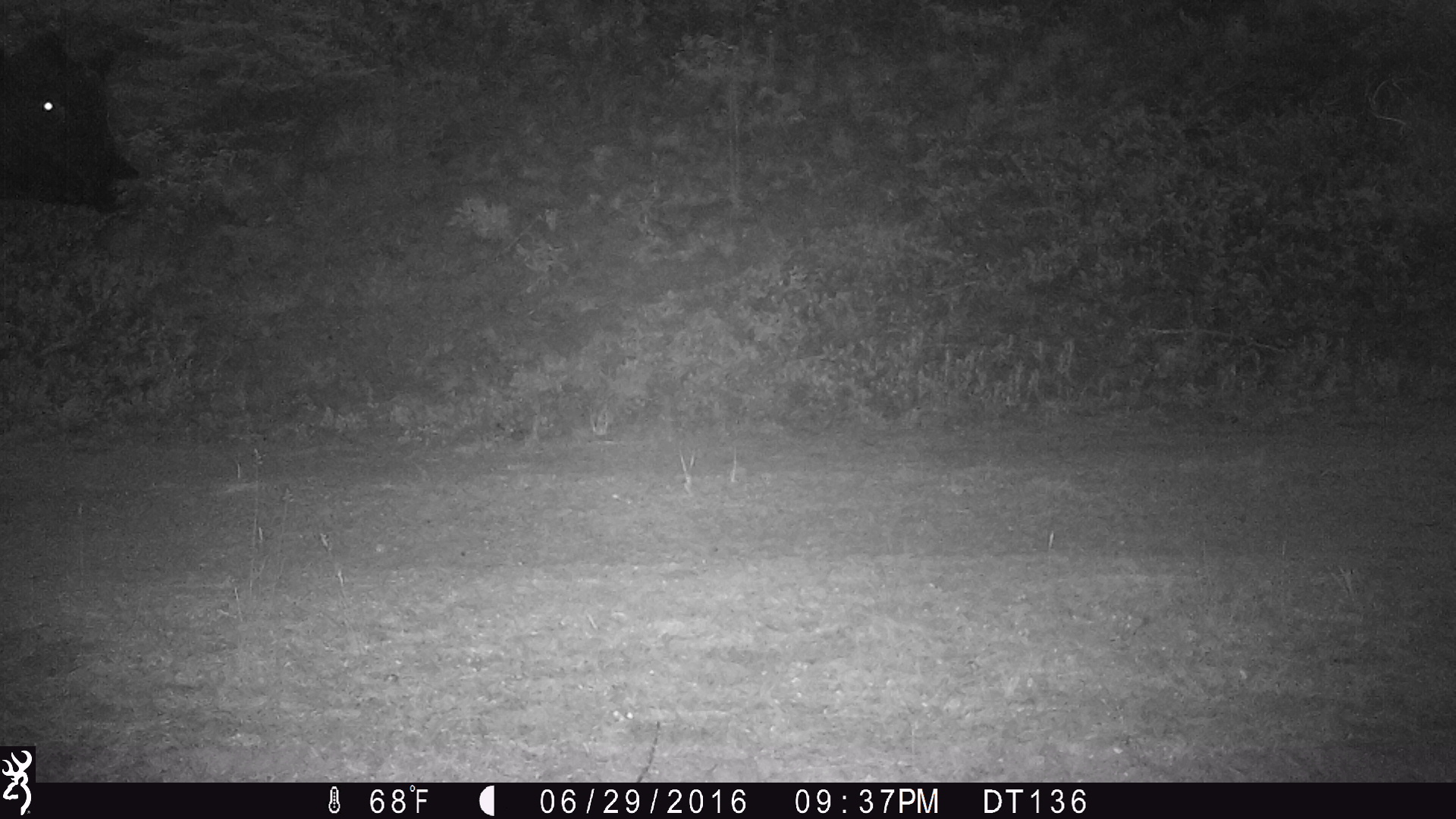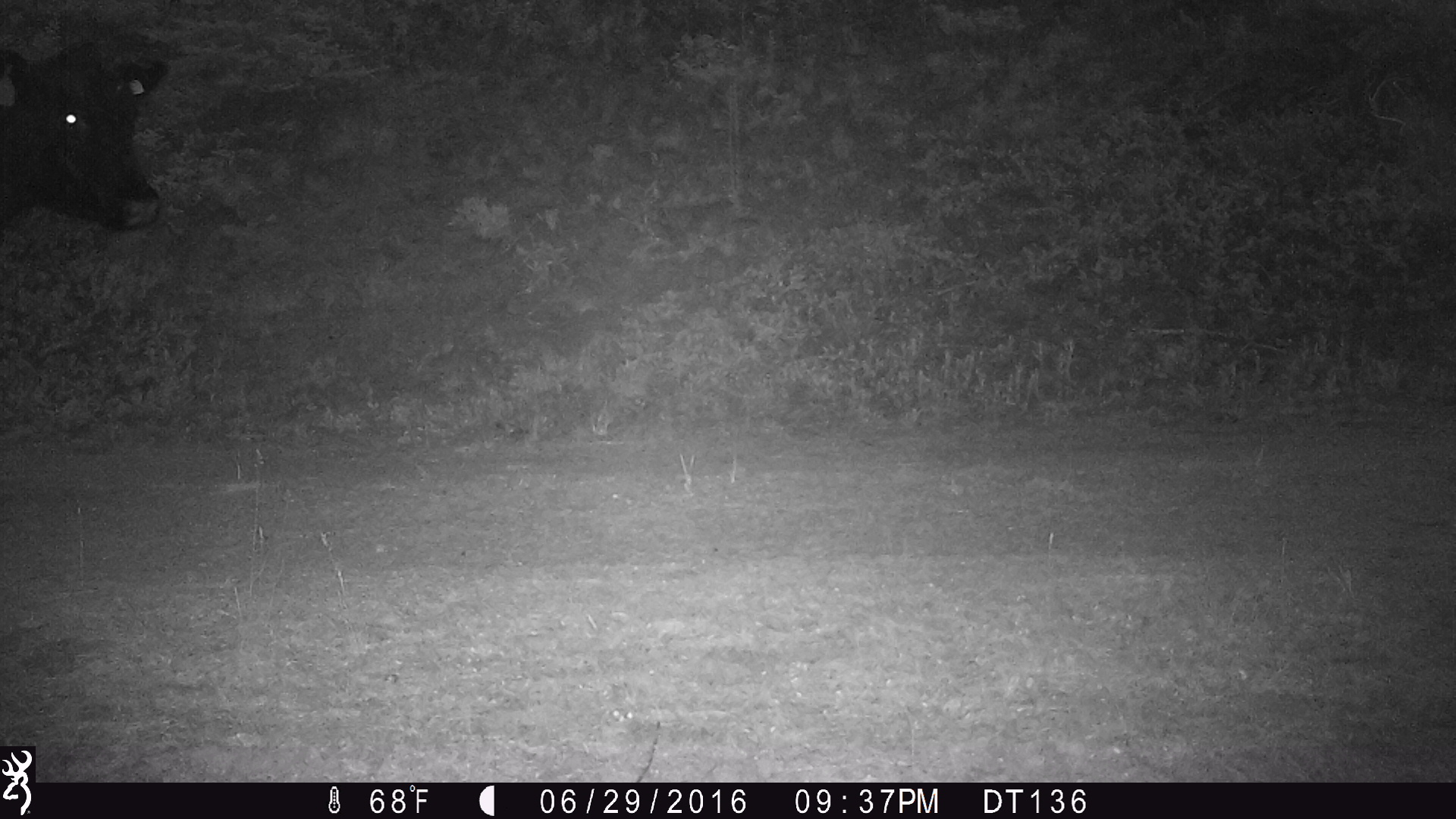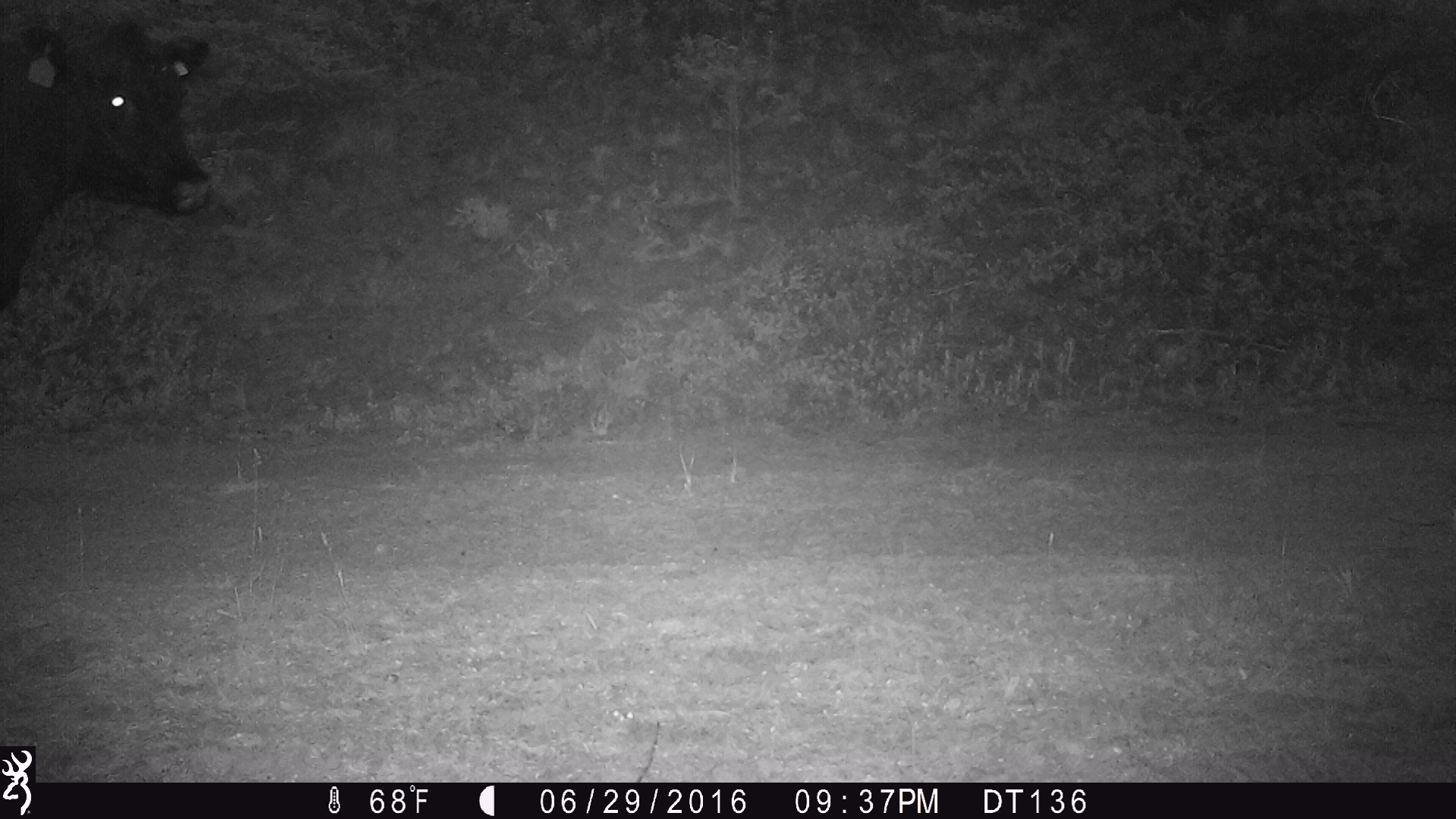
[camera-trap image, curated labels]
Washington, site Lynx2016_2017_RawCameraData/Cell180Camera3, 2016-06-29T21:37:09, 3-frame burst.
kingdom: Animalia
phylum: Chordata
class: Mammalia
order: Artiodactyla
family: Bovidae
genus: Bos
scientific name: Bos taurus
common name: domestic cattle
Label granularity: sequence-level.